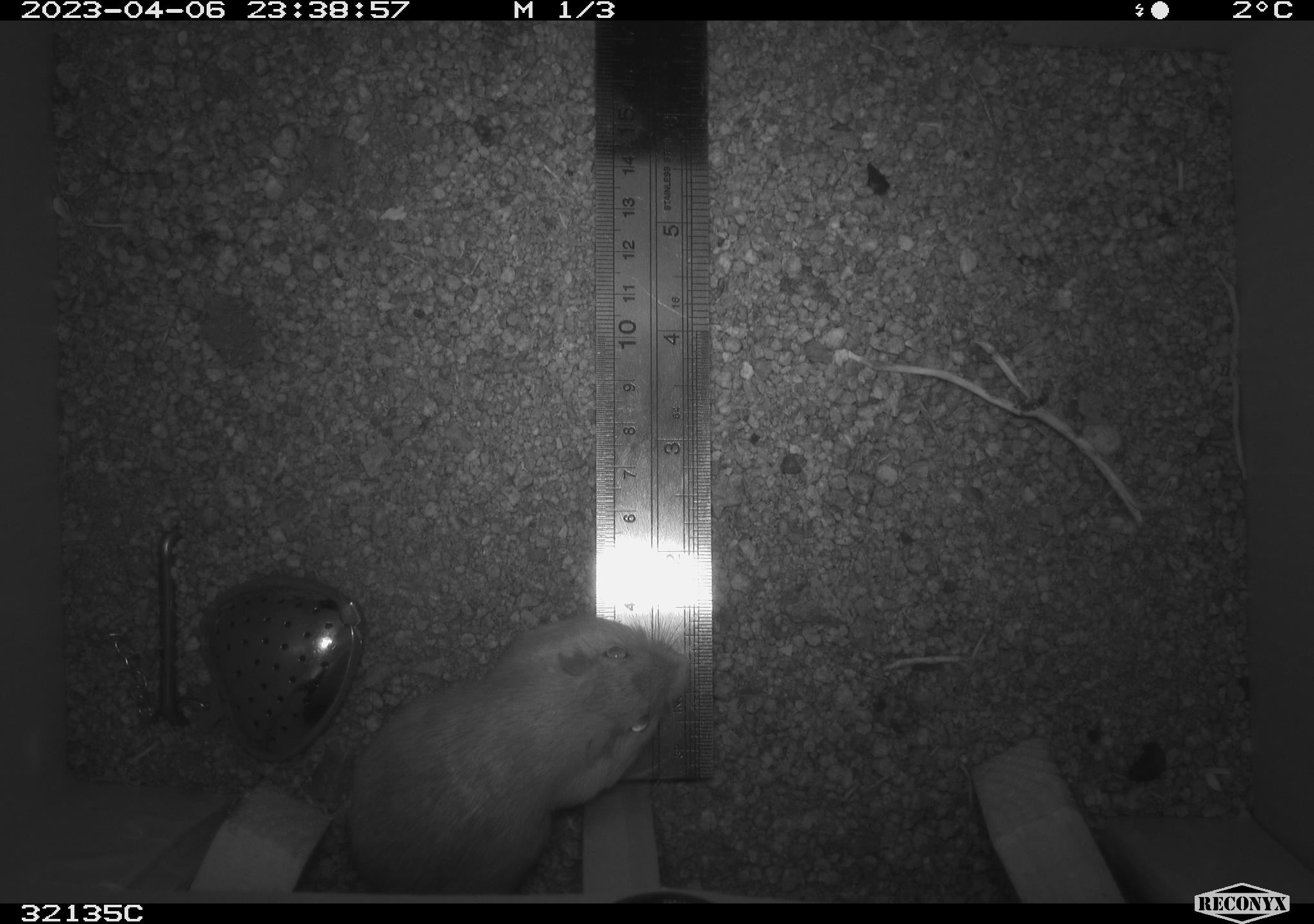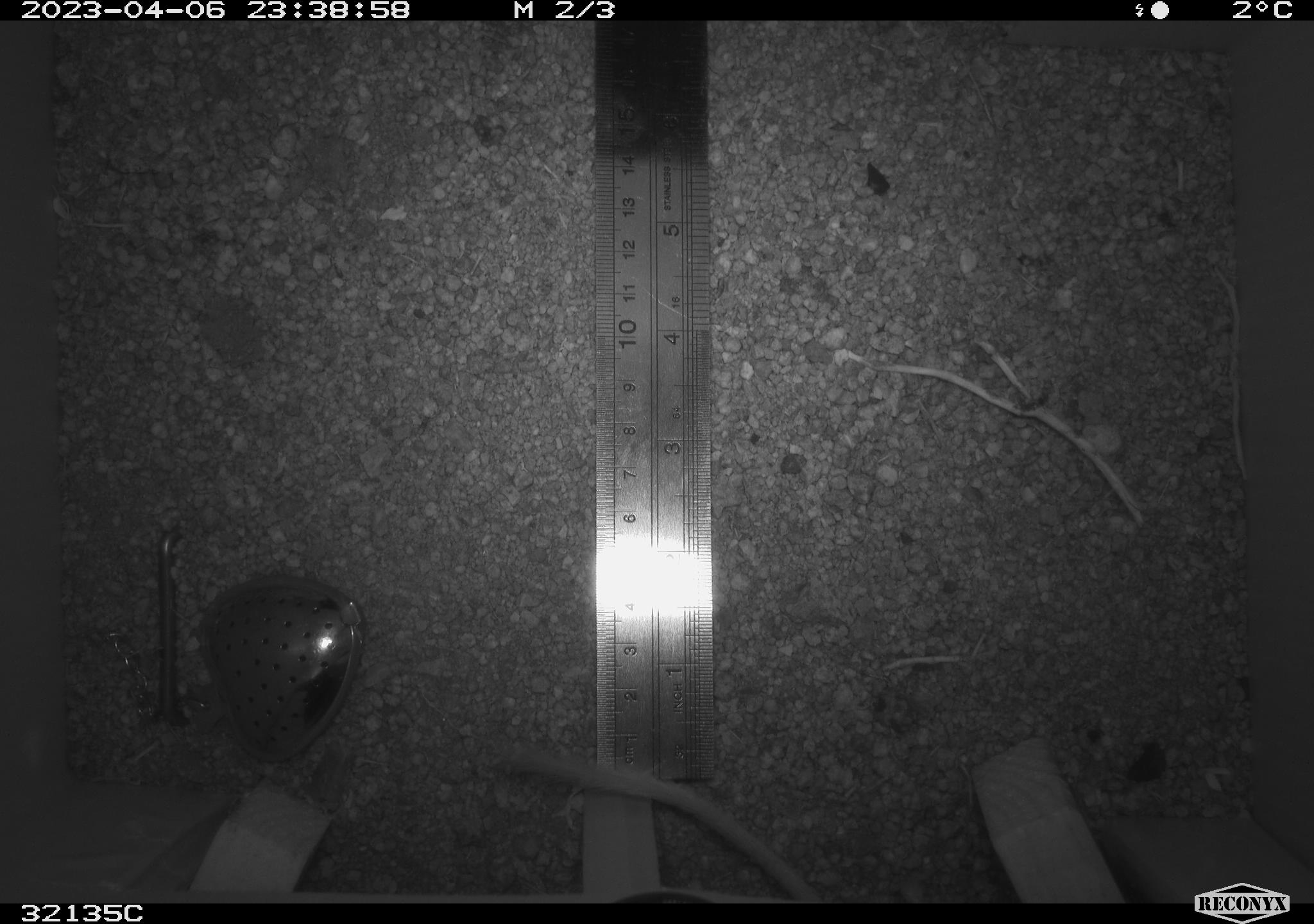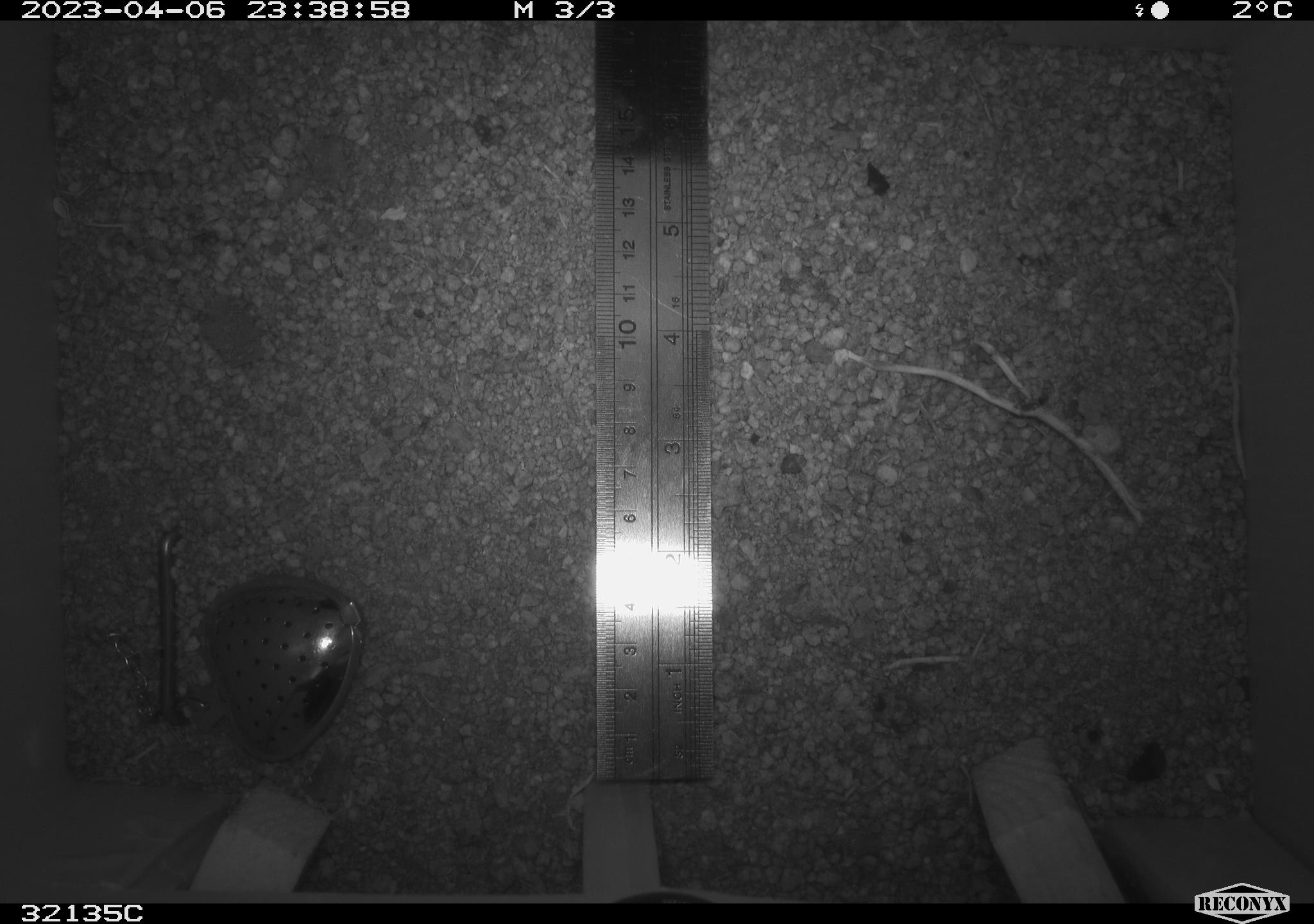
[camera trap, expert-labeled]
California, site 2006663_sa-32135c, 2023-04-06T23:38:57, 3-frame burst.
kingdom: Animalia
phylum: Chordata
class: Mammalia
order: Rodentia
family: Heteromyidae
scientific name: Heteromyidae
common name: kangaroo rats and pocket mice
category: heteromyidae family